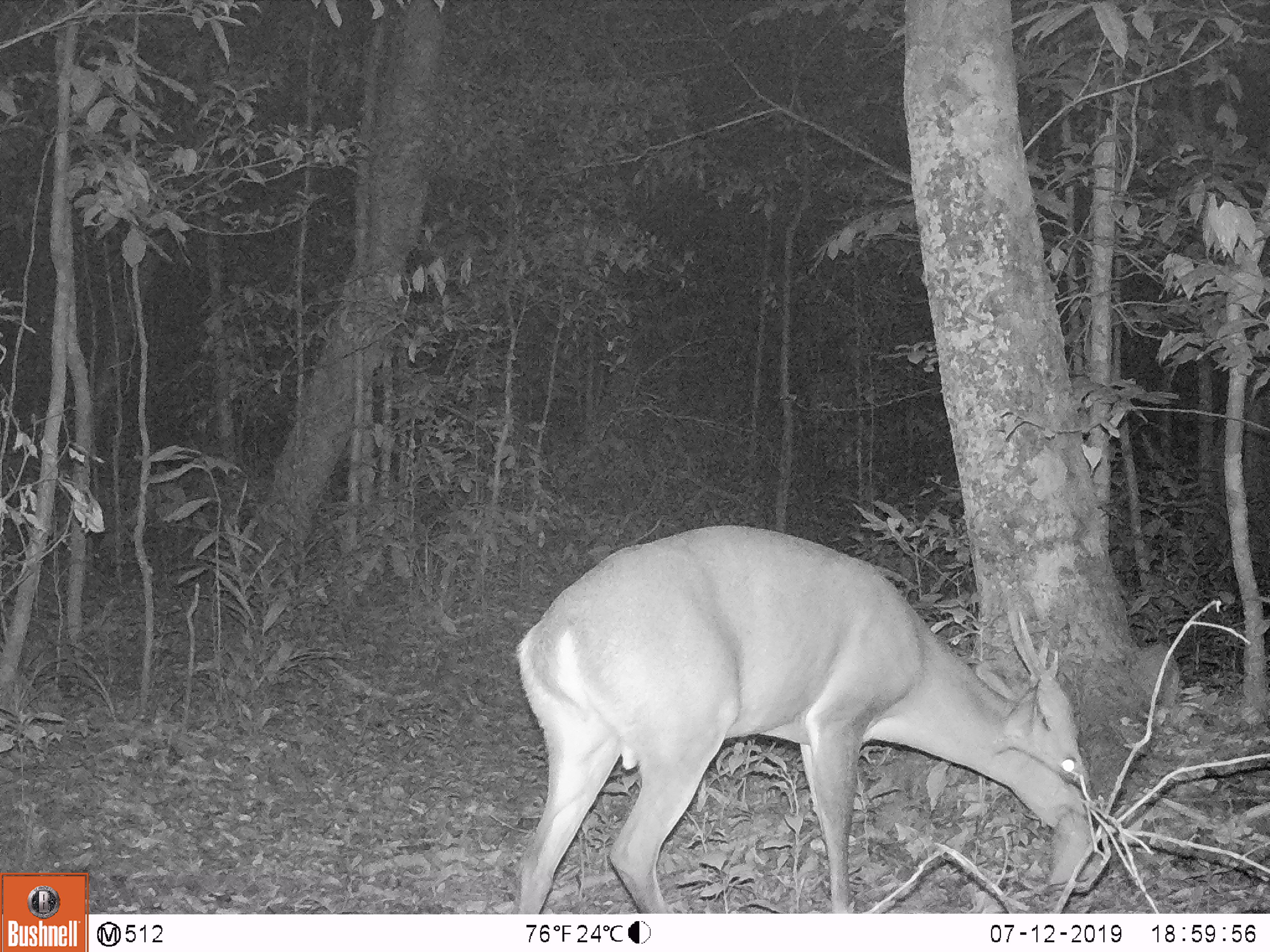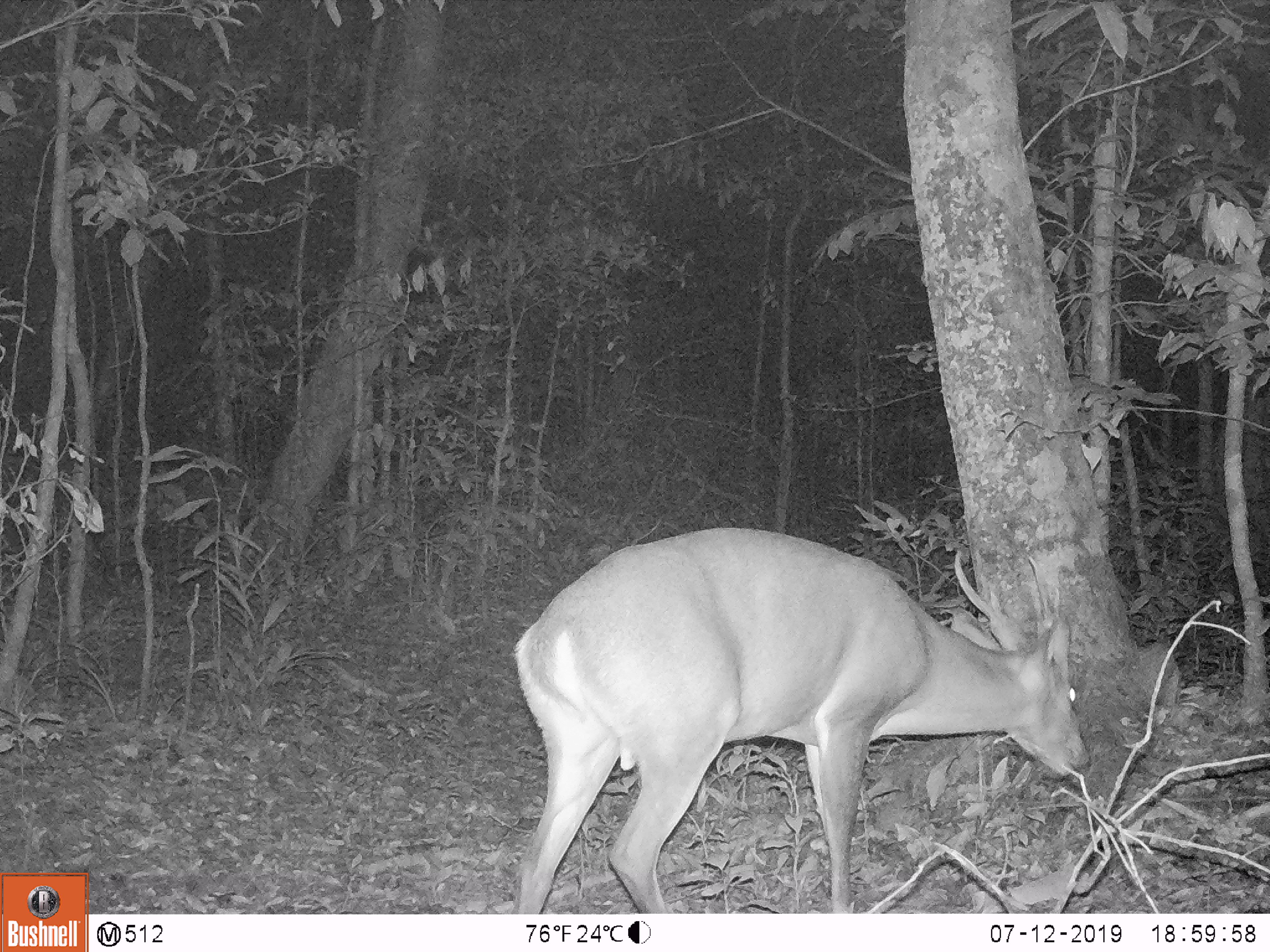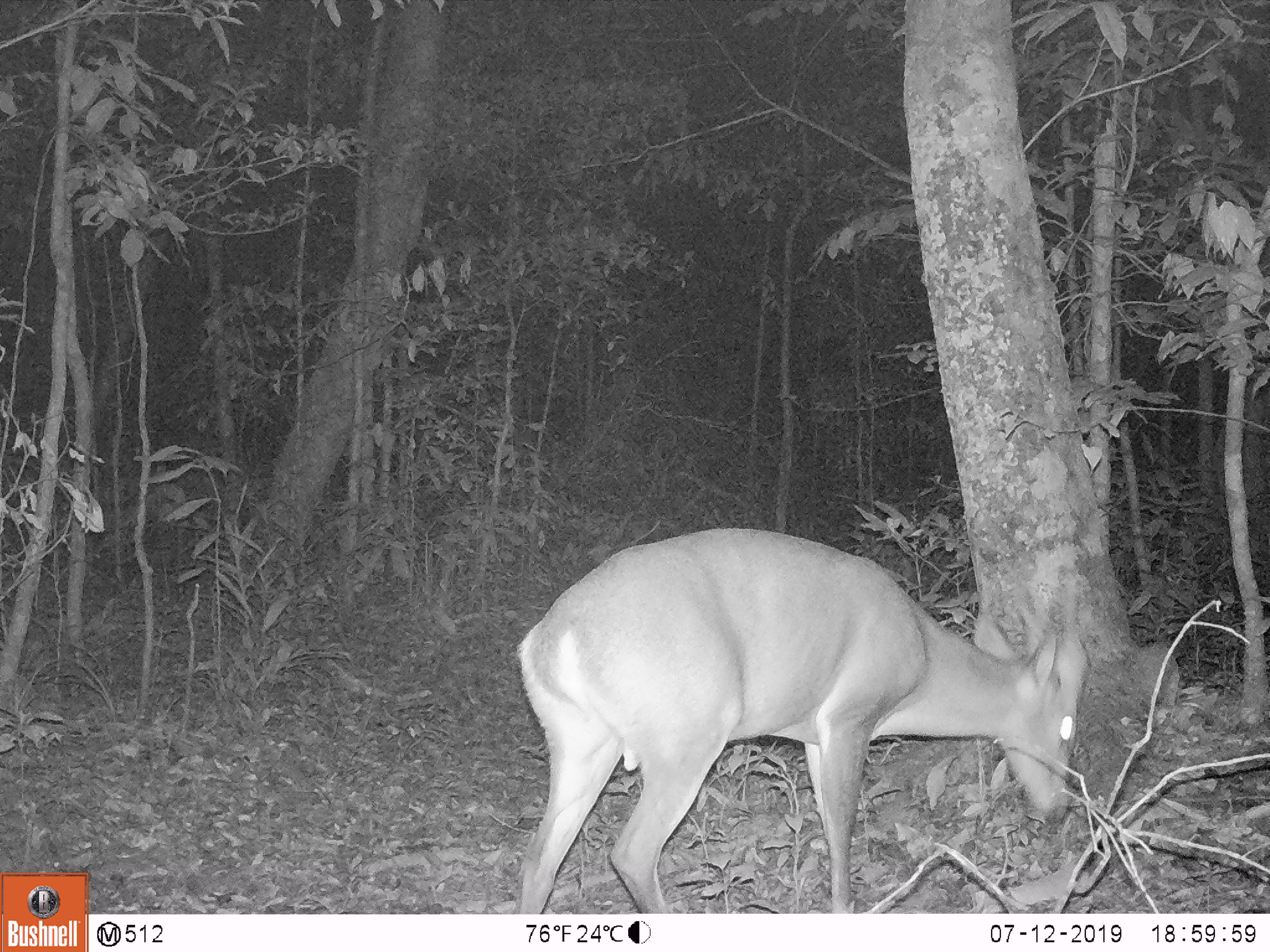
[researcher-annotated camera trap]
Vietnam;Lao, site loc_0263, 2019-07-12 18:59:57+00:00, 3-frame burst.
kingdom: Animalia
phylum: Chordata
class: Mammalia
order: Artiodactyla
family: Cervidae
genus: Muntiacus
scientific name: Muntiacus vuquangensis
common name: large-antlered muntjac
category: large antlered muntjac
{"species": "large antlered muntjac (large-antlered muntjac) (Muntiacus vuquangensis)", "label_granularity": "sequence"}